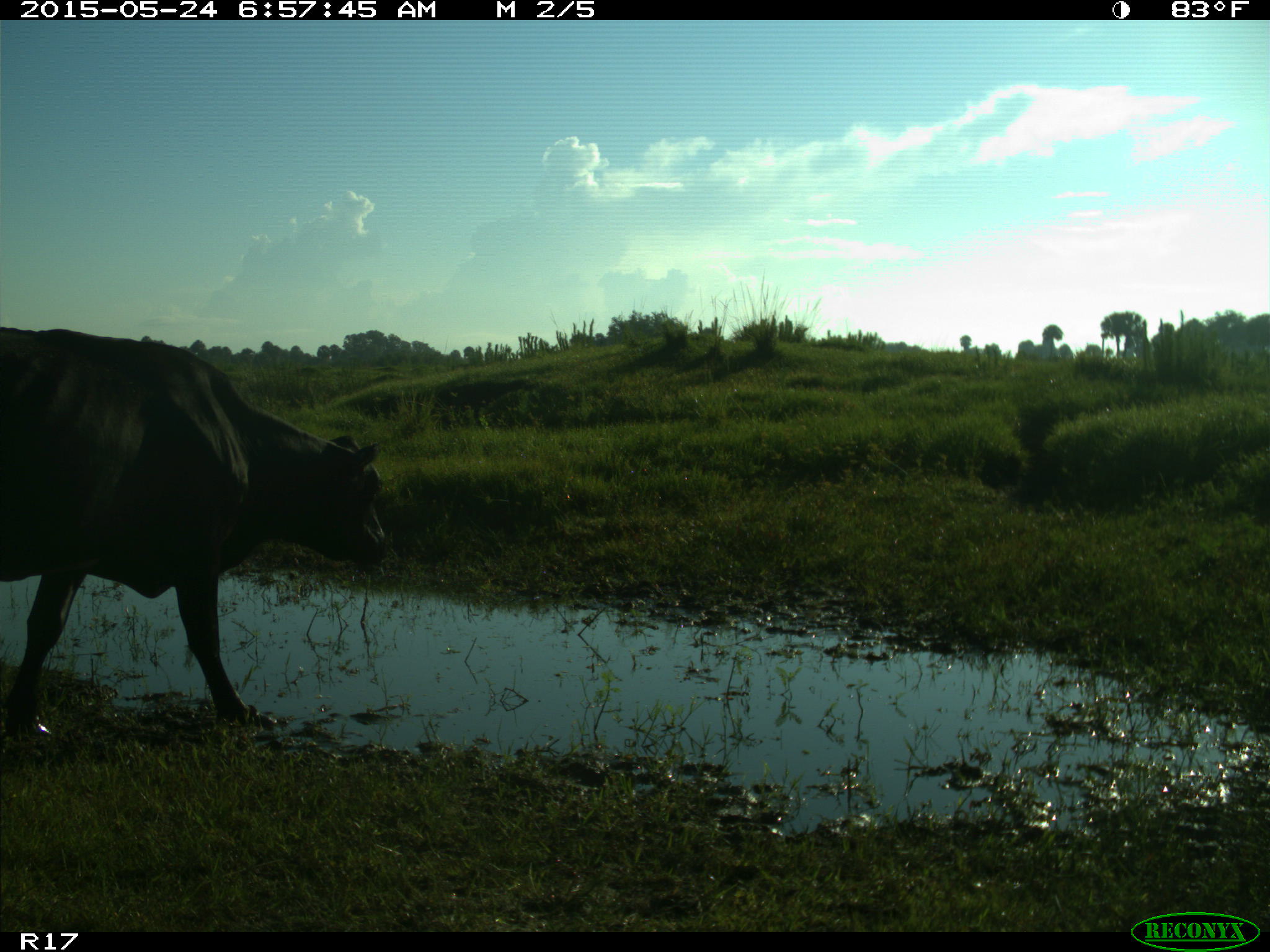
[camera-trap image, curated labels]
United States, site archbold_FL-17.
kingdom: Animalia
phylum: Chordata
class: Mammalia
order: Artiodactyla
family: Bovidae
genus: Bos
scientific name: Bos taurus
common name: domestic cow